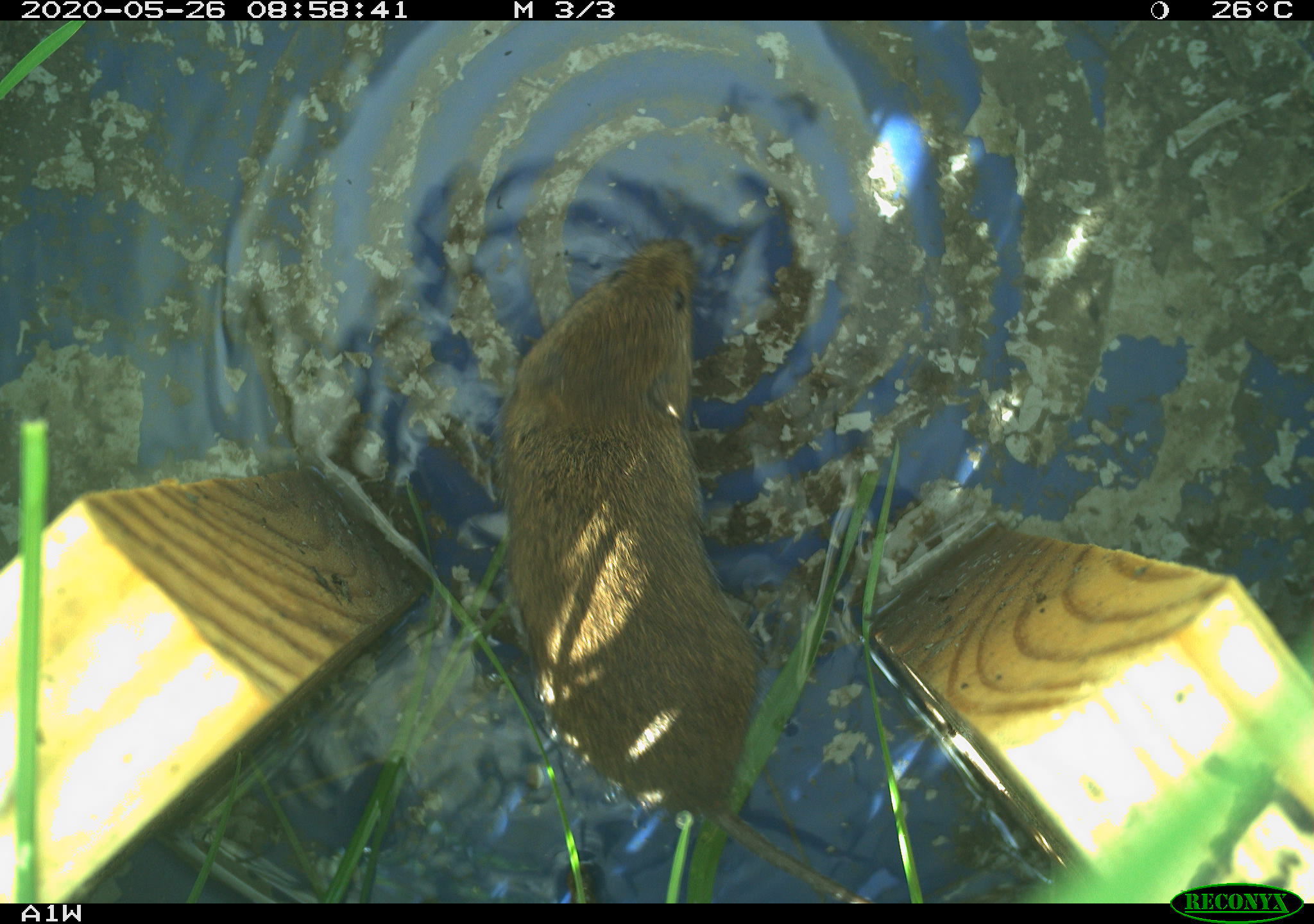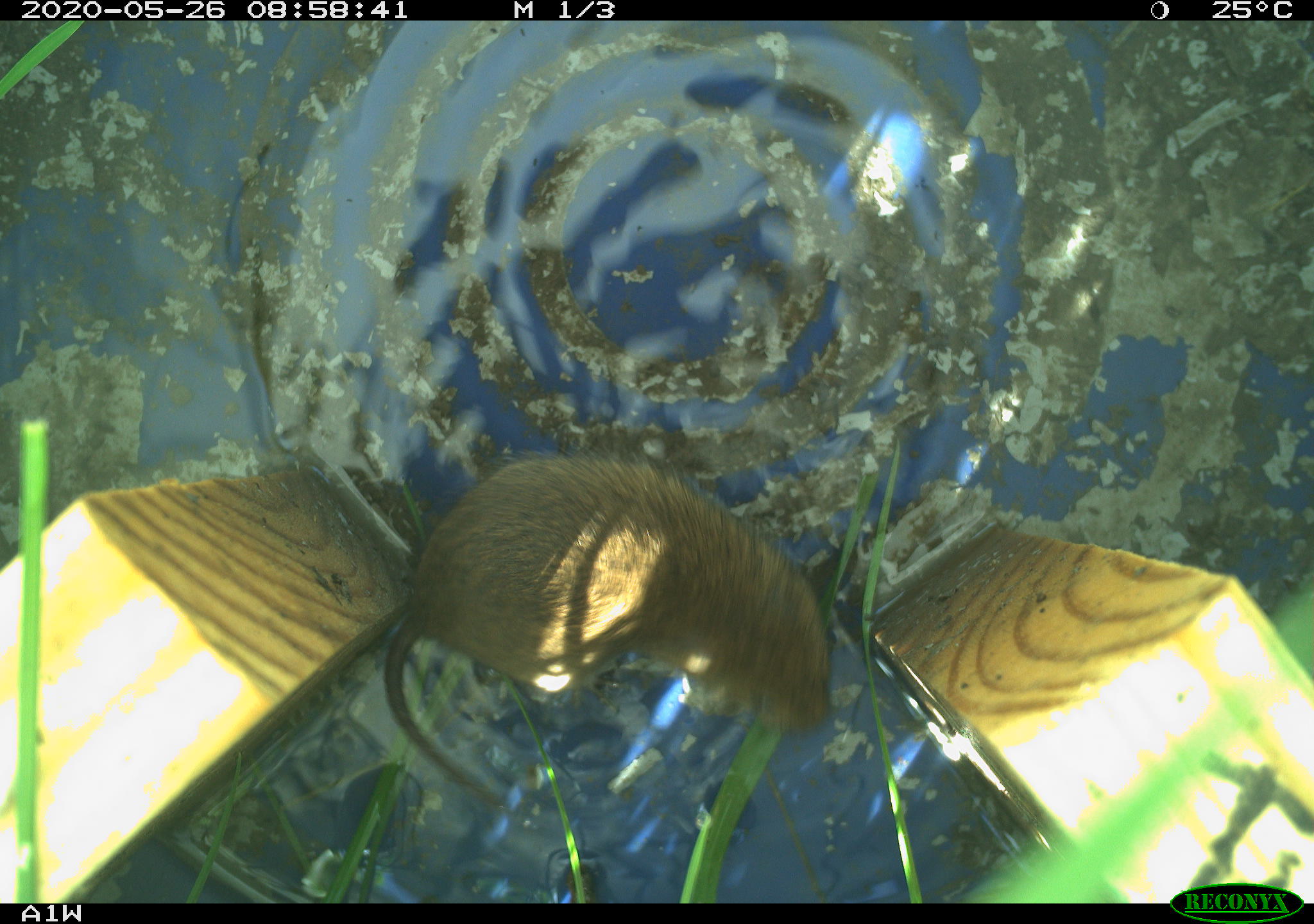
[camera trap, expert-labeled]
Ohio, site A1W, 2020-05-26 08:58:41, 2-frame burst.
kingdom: Animalia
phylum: Chordata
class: Mammalia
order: Rodentia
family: Cricetidae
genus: Microtus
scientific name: Microtus pennsylvanicus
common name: meadow vole